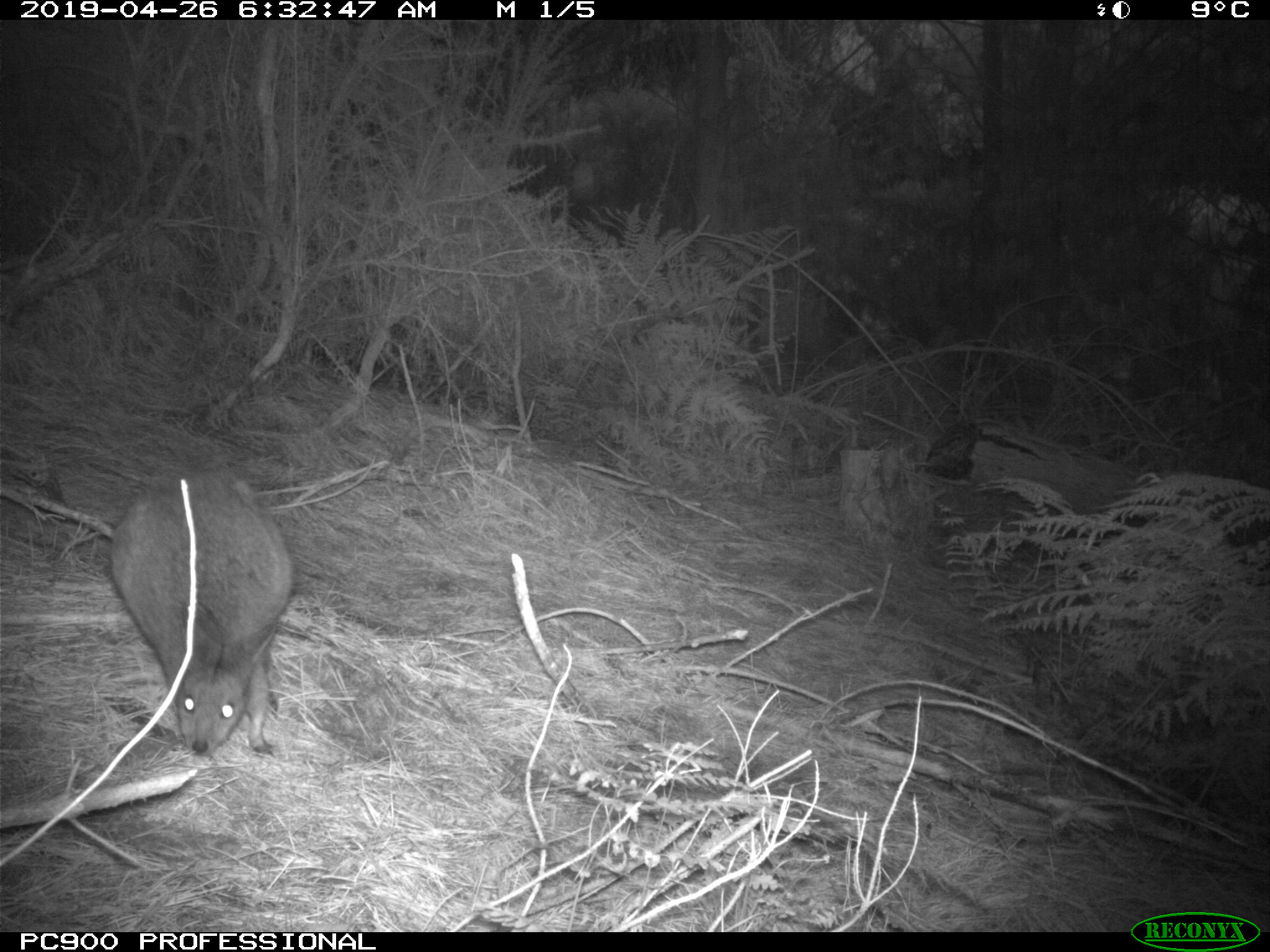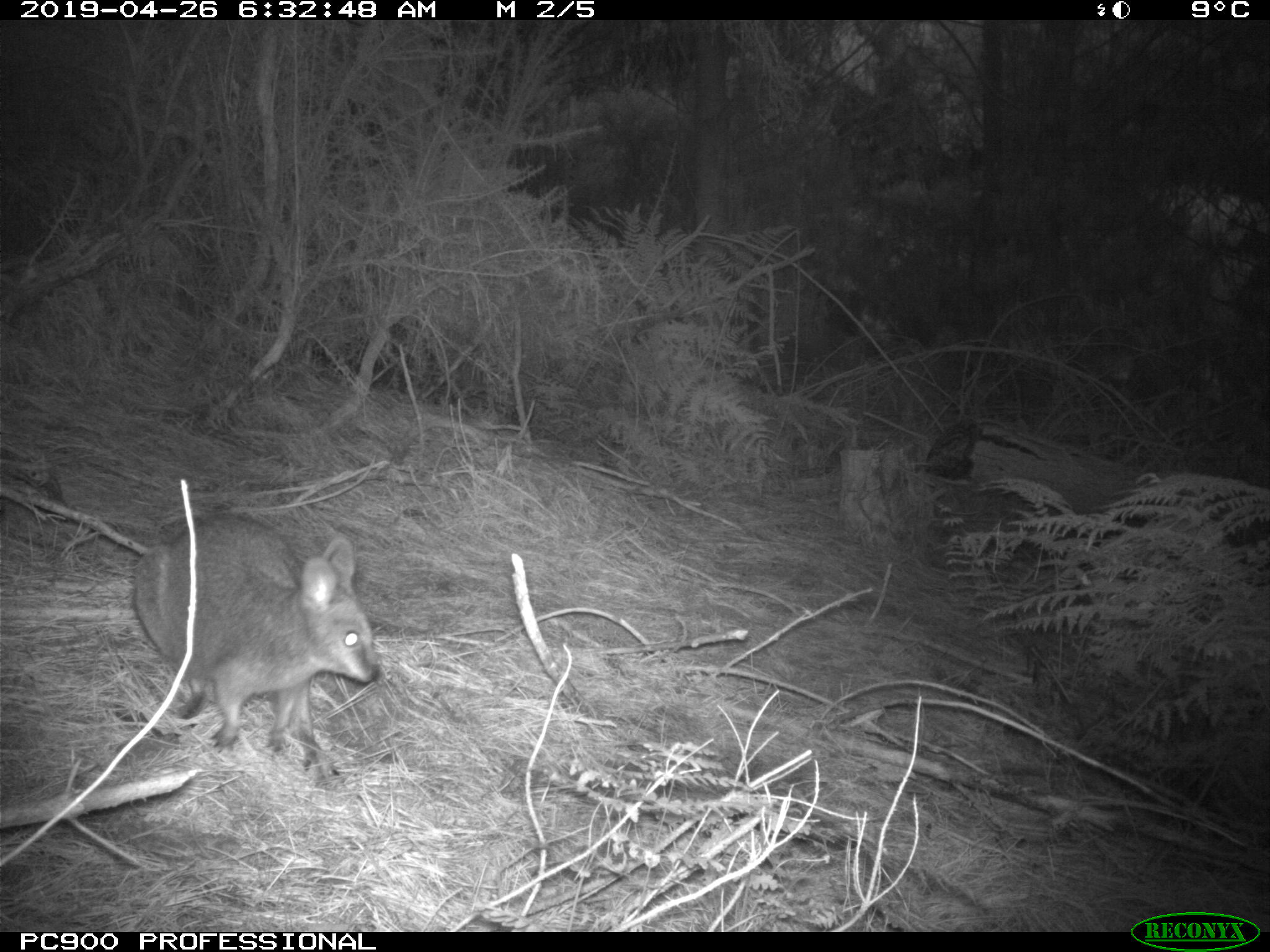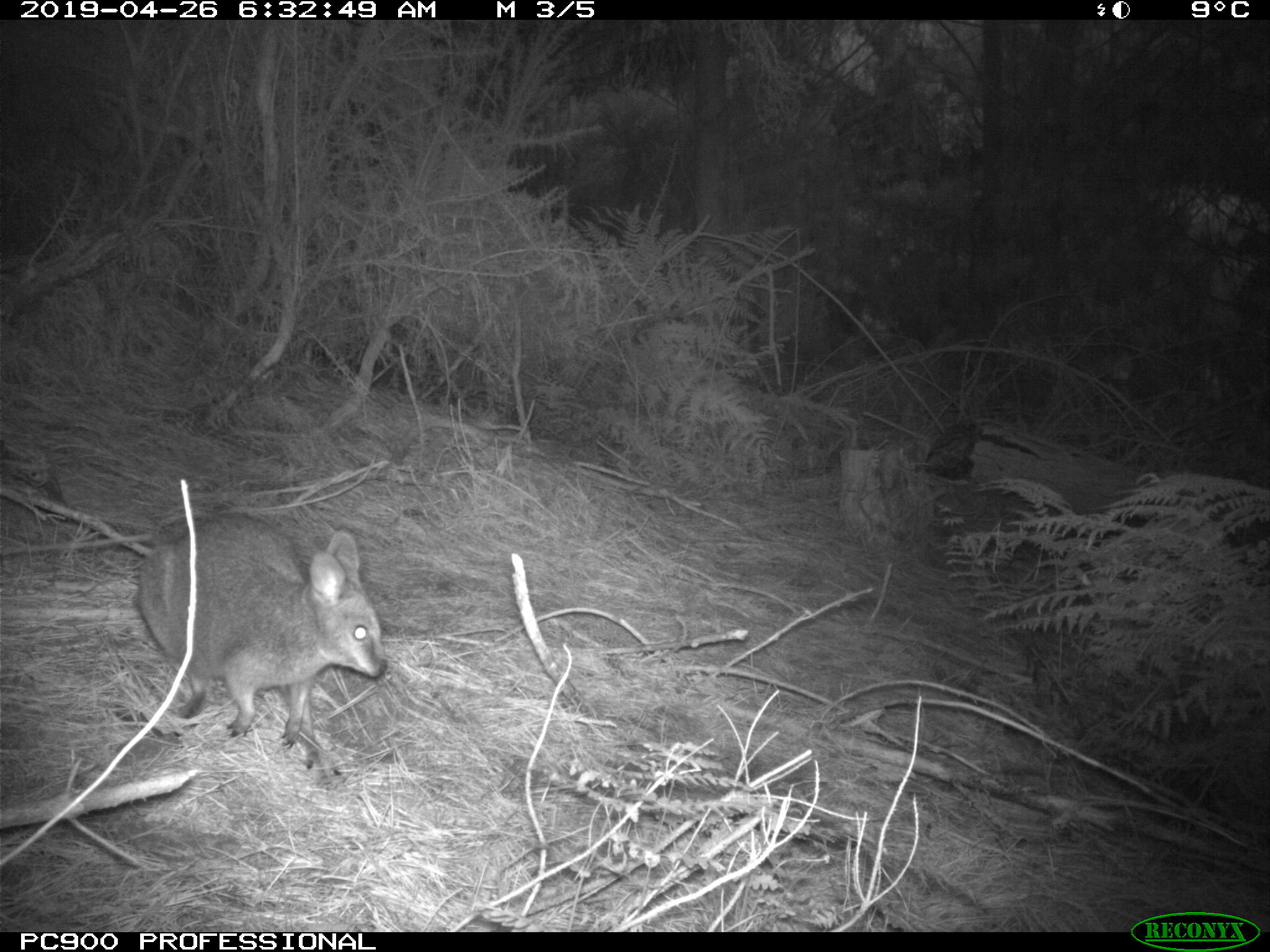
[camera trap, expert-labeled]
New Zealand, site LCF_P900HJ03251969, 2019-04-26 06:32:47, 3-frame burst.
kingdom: Animalia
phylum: Chordata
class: Mammalia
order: Diprotodontia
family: Macropodidae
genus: Notamacropus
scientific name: Notamacropus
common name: wallaby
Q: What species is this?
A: Wallaby (Notamacropus).